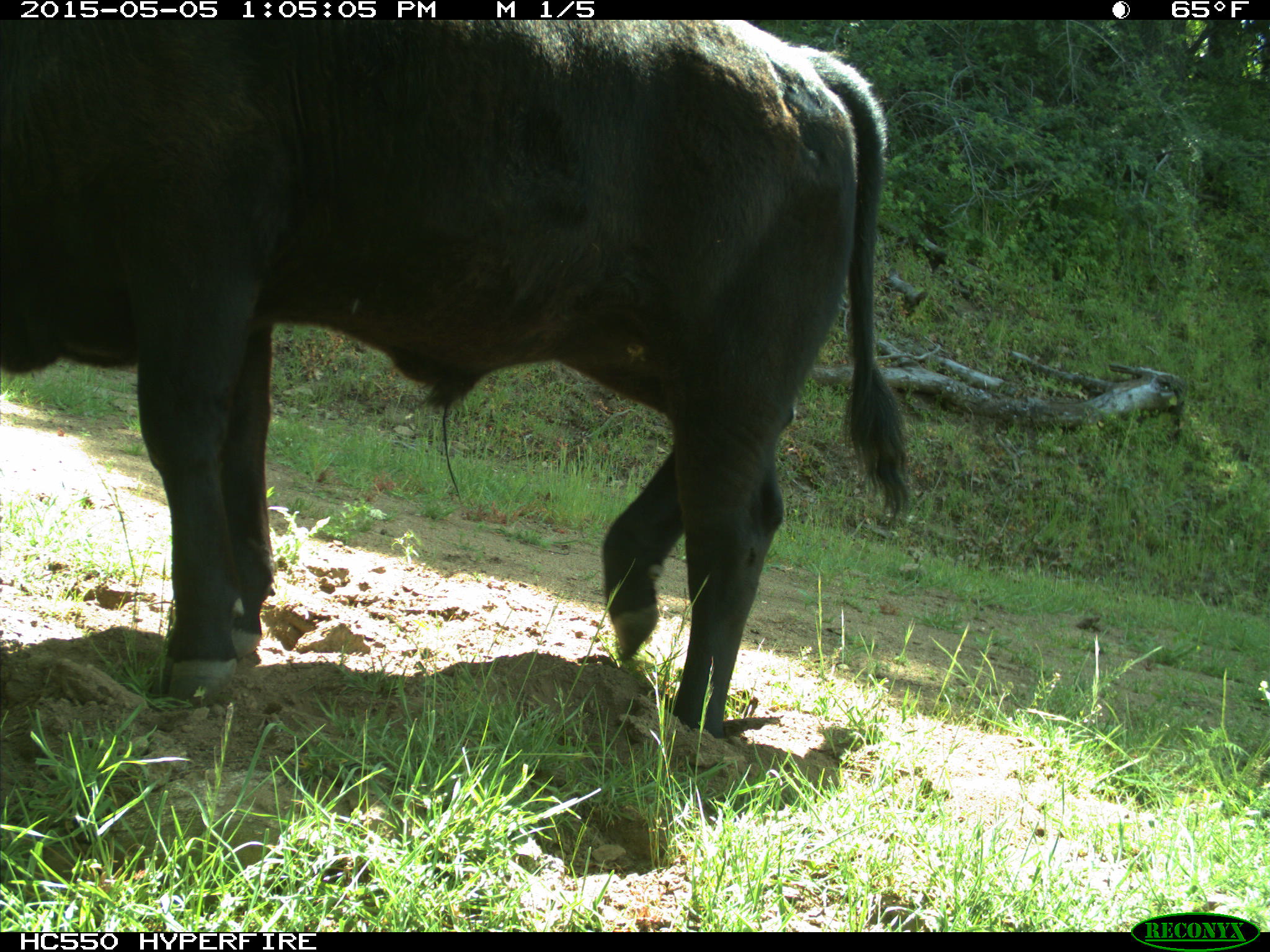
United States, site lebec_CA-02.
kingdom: Animalia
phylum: Chordata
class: Mammalia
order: Artiodactyla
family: Bovidae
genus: Bos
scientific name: Bos taurus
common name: domestic cow